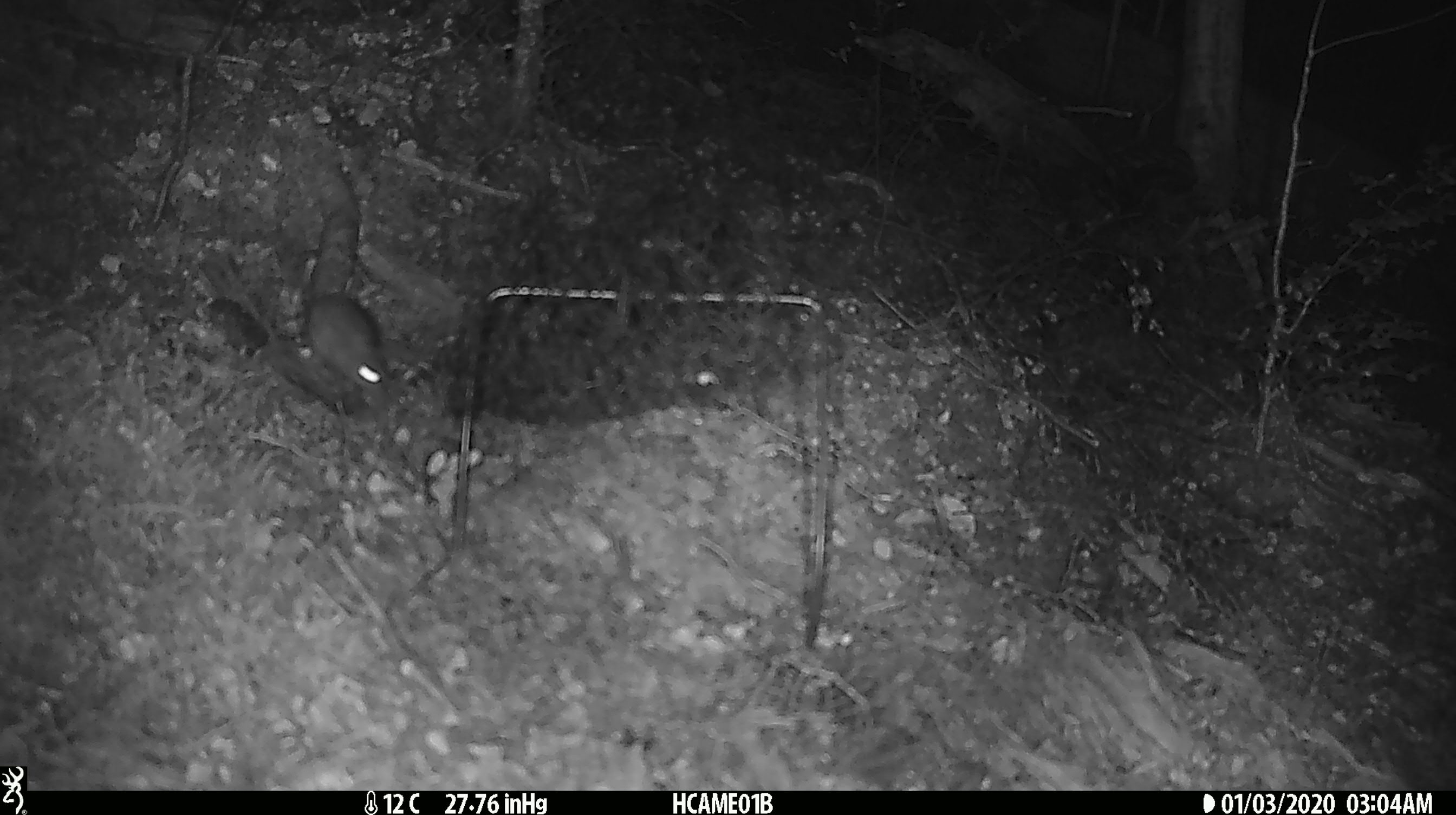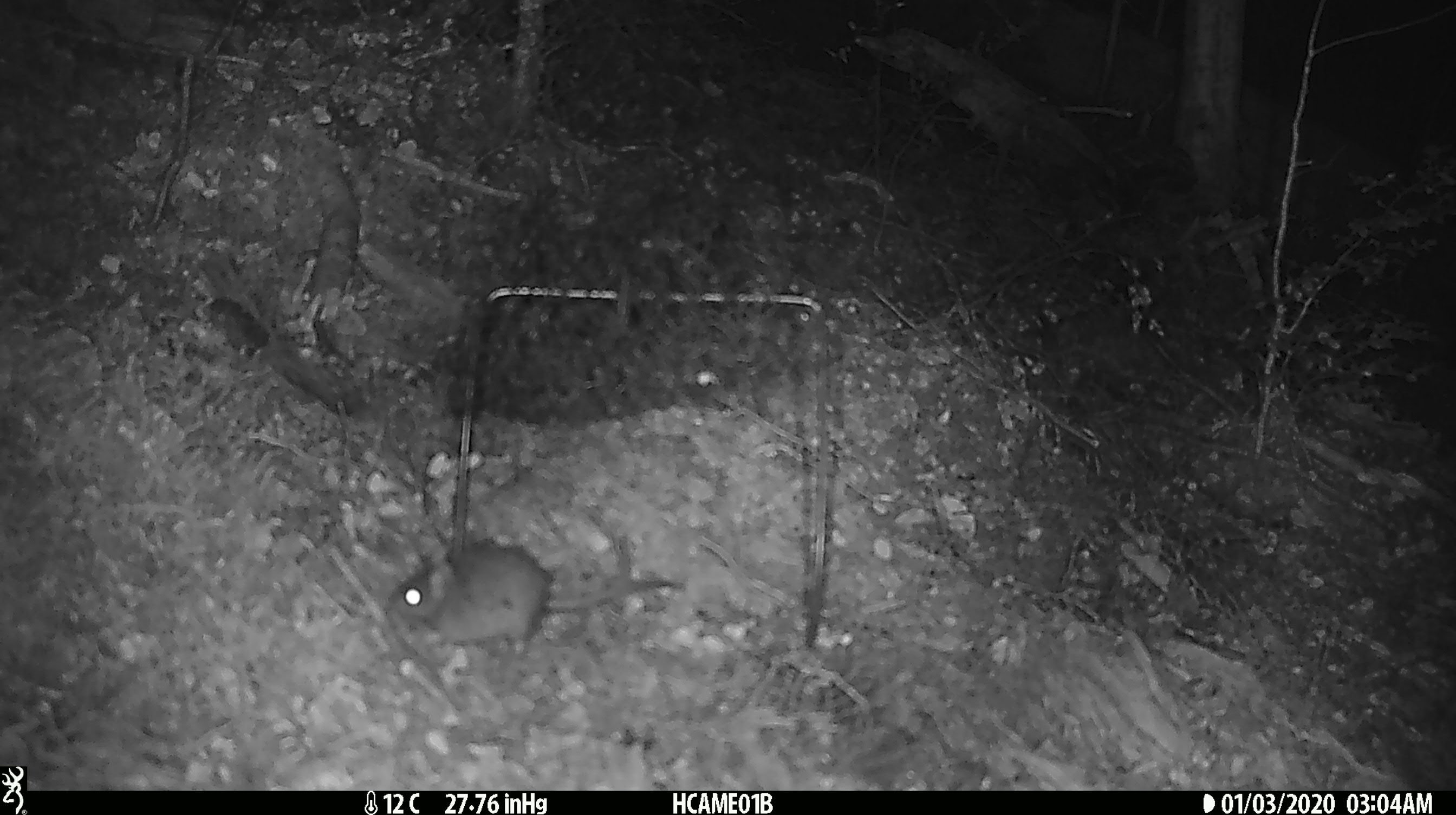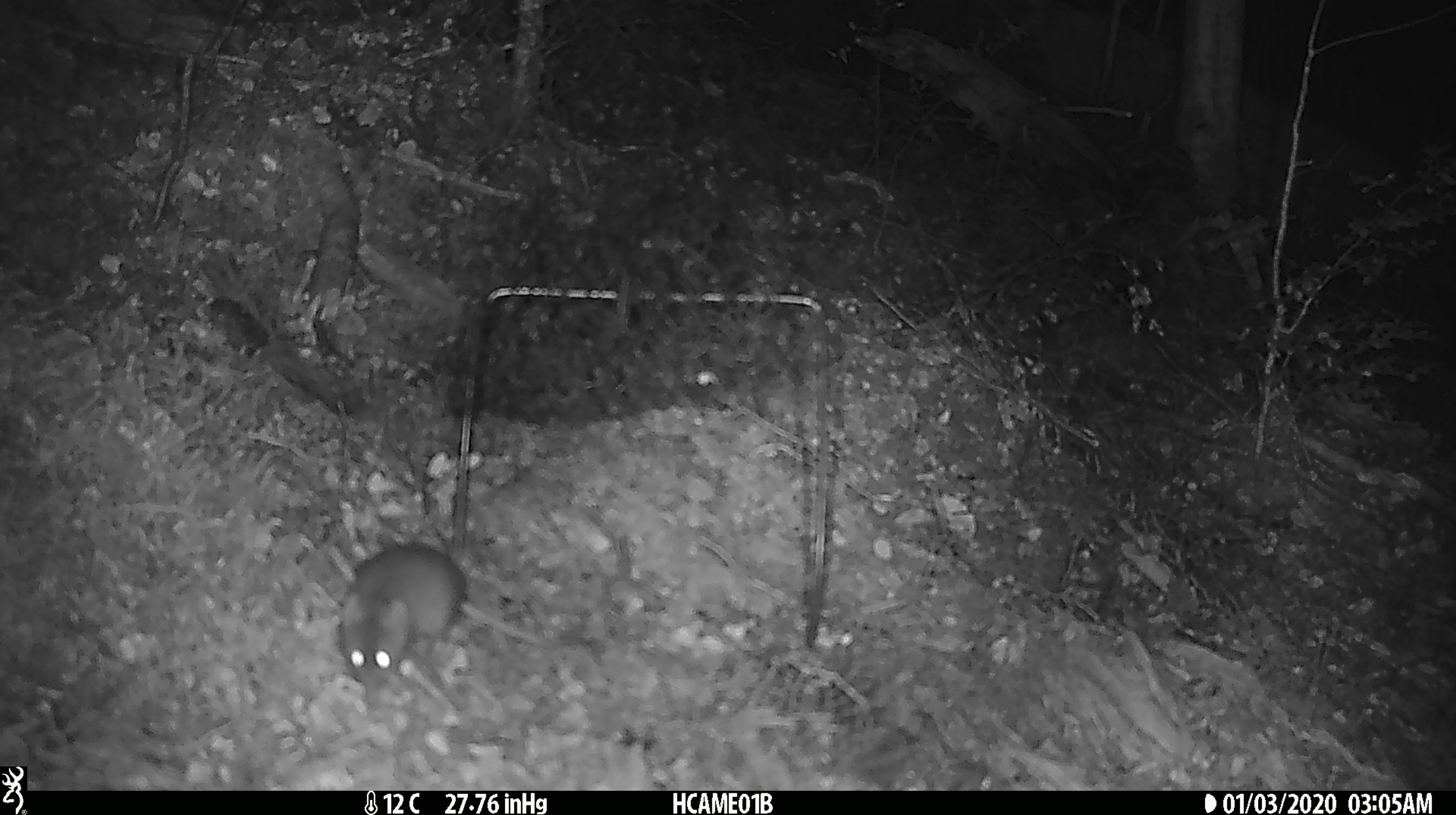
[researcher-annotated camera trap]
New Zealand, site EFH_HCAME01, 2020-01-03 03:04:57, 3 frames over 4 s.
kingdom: Animalia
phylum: Chordata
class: Mammalia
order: Rodentia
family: Muridae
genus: Mus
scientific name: Mus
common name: mouse